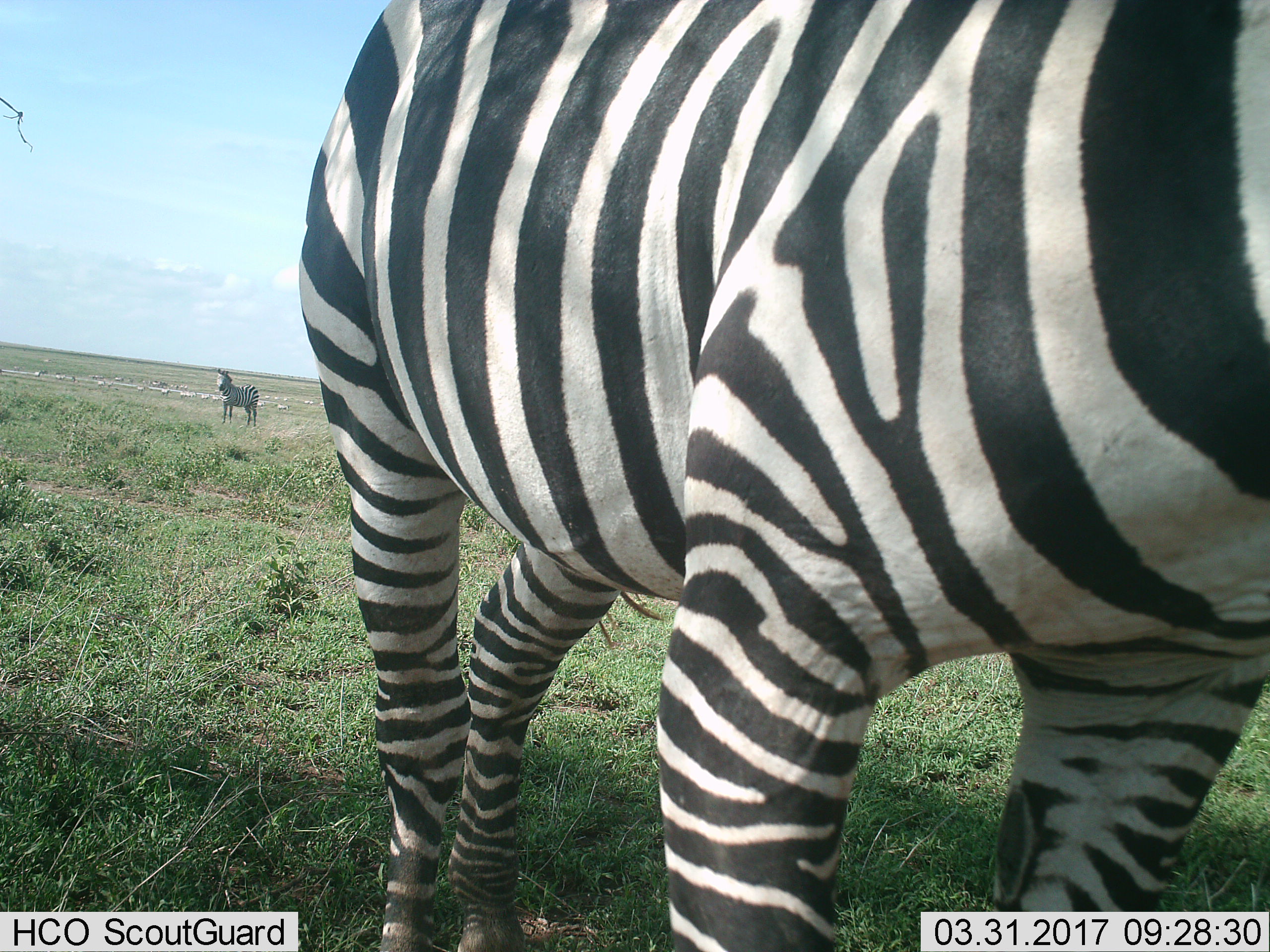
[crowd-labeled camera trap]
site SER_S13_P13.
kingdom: Animalia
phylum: Chordata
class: Mammalia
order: Perissodactyla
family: Equidae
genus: Equus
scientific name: Equus quagga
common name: plains zebra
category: zebraplains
Zebraplains (plains zebra) (Equus quagga), count 11-50. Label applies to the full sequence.